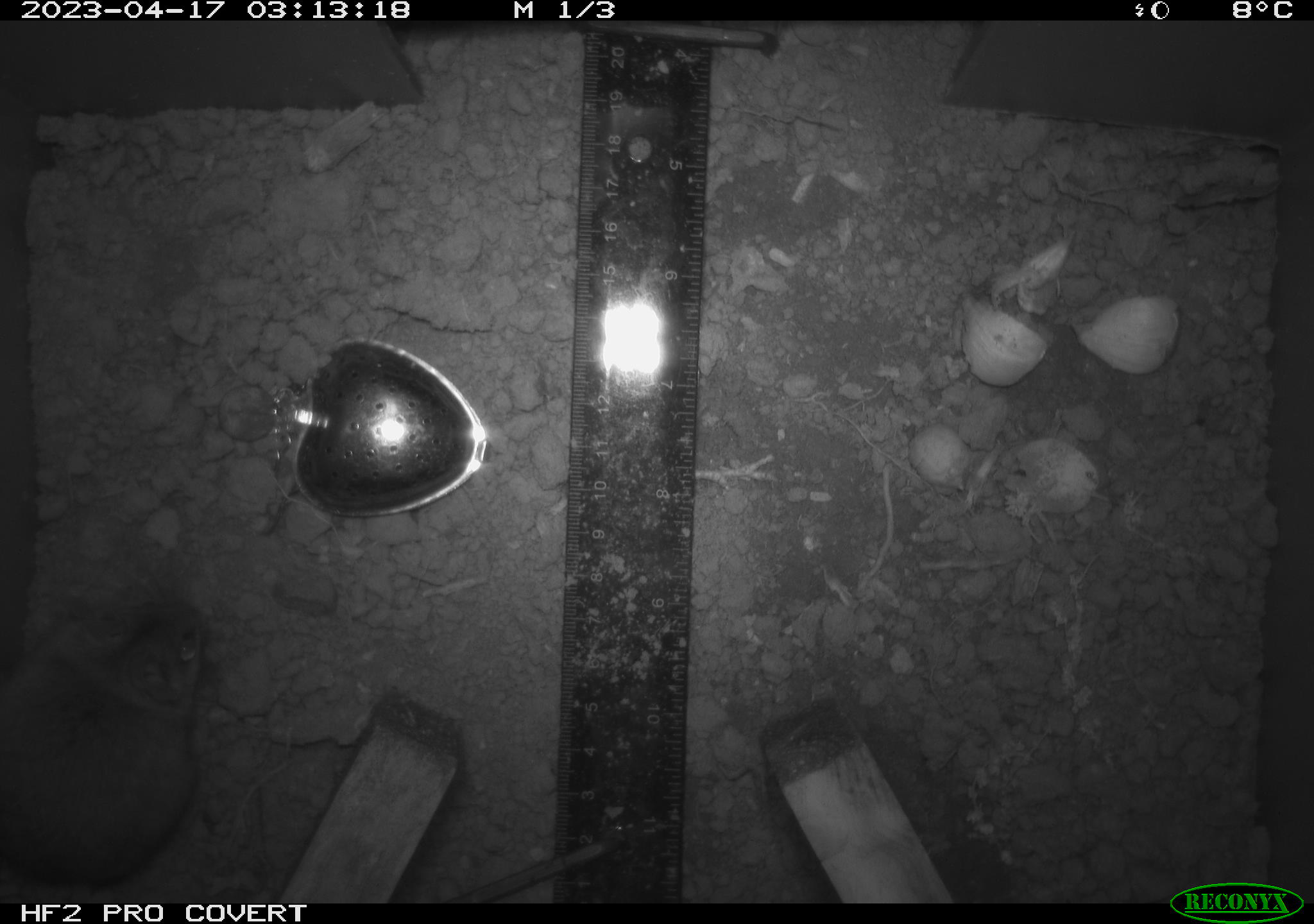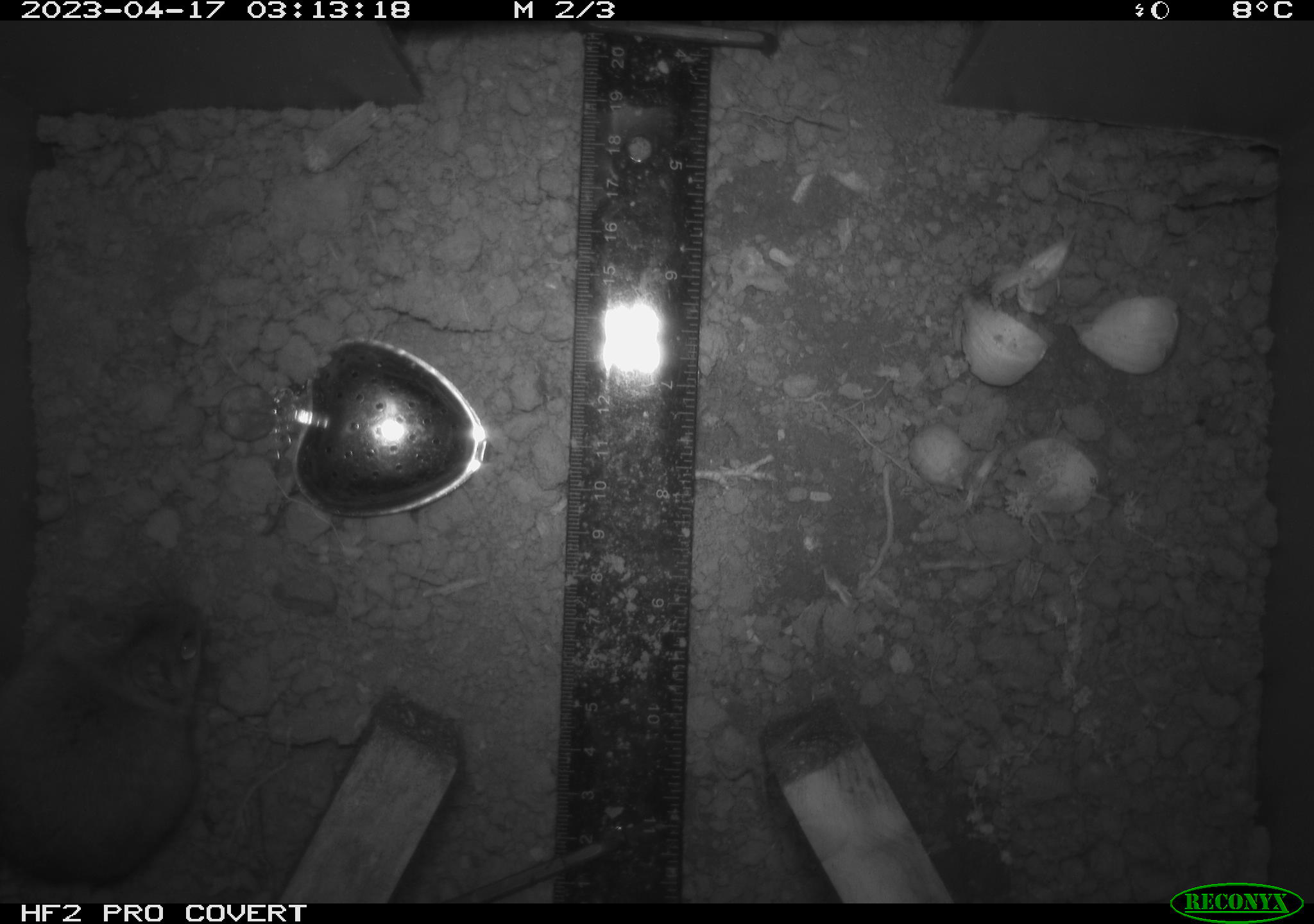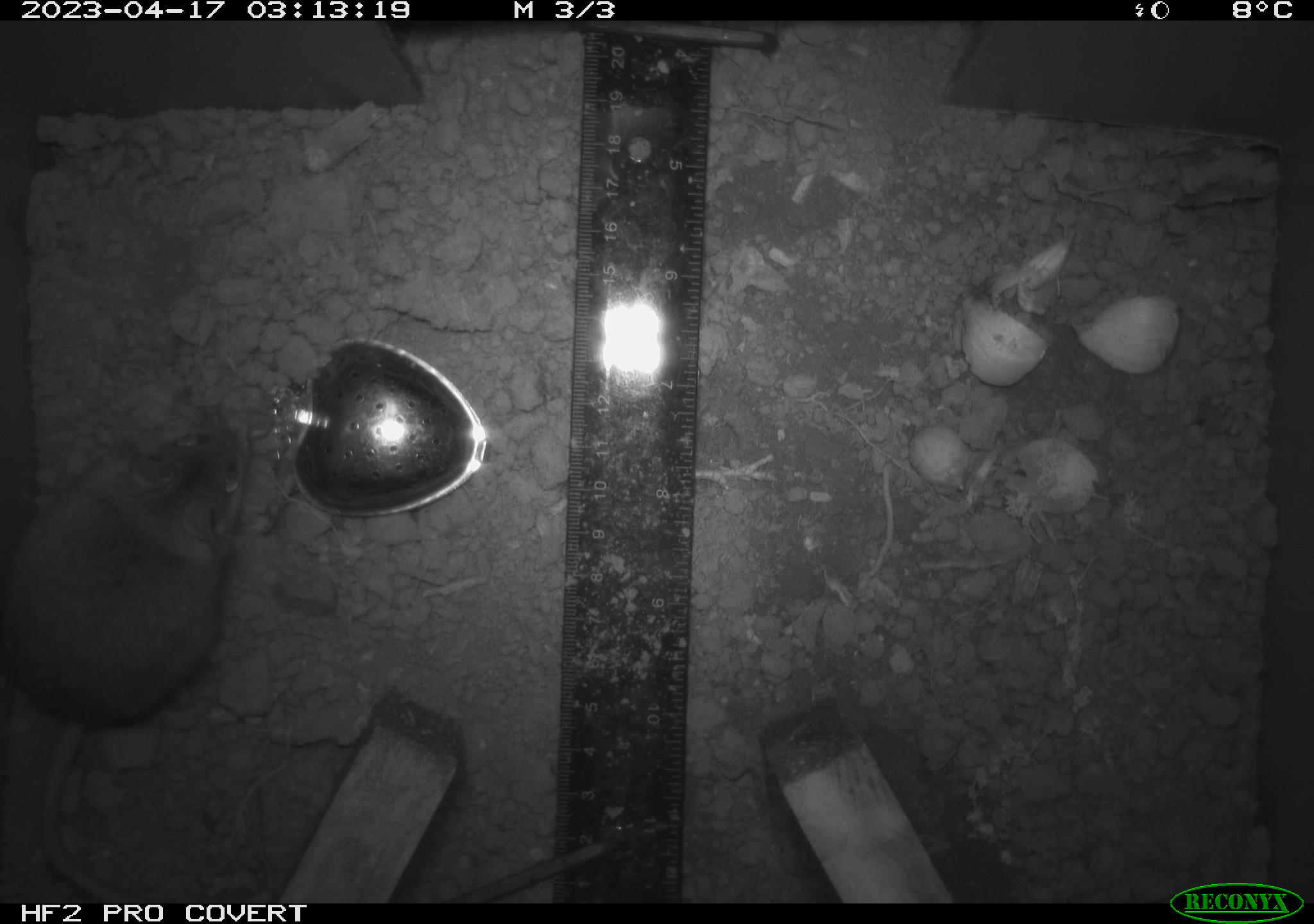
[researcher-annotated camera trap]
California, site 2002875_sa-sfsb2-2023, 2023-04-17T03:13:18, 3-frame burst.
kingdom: Animalia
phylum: Chordata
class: Mammalia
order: Rodentia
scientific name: Rodentia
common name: mouse species